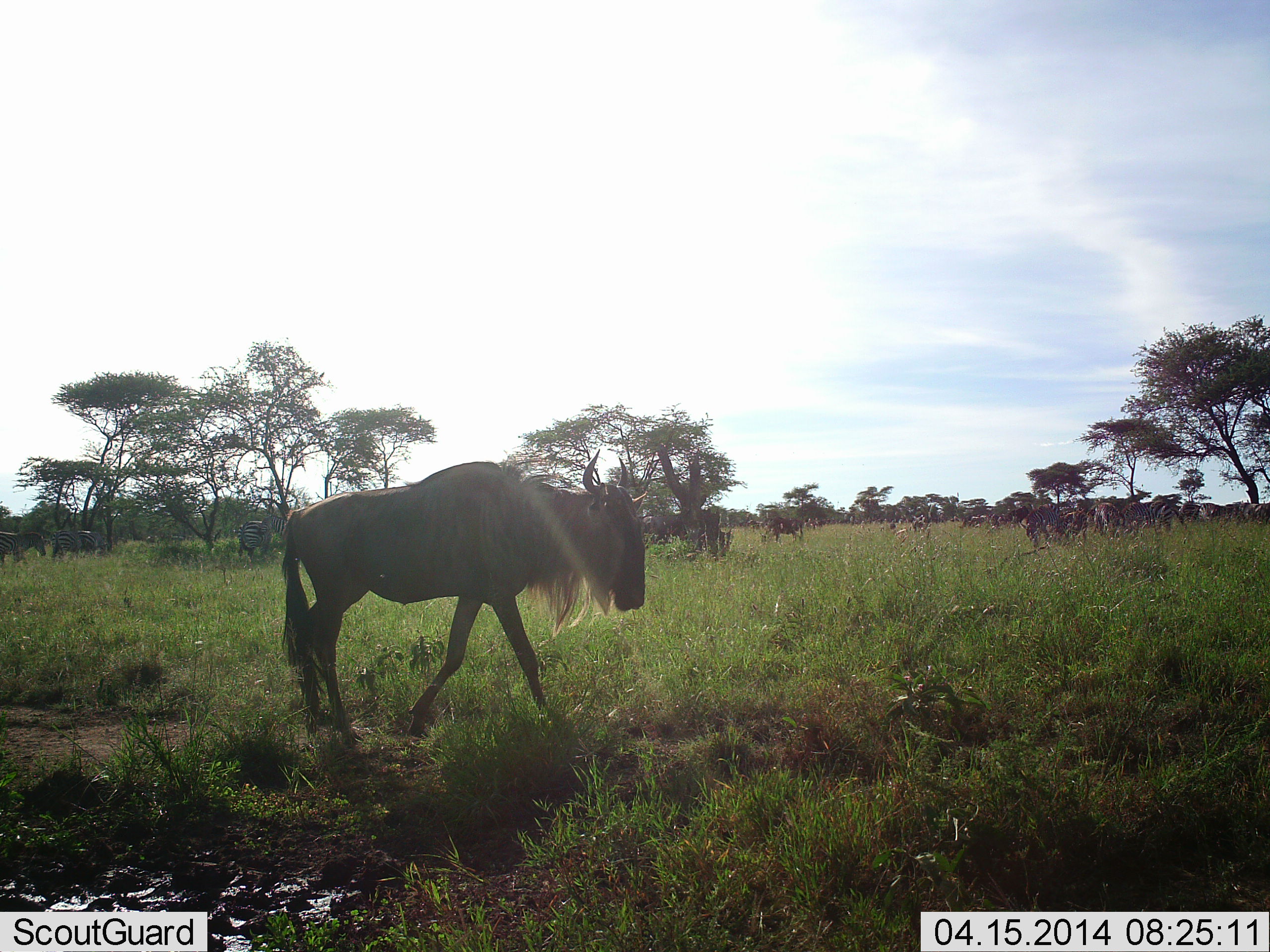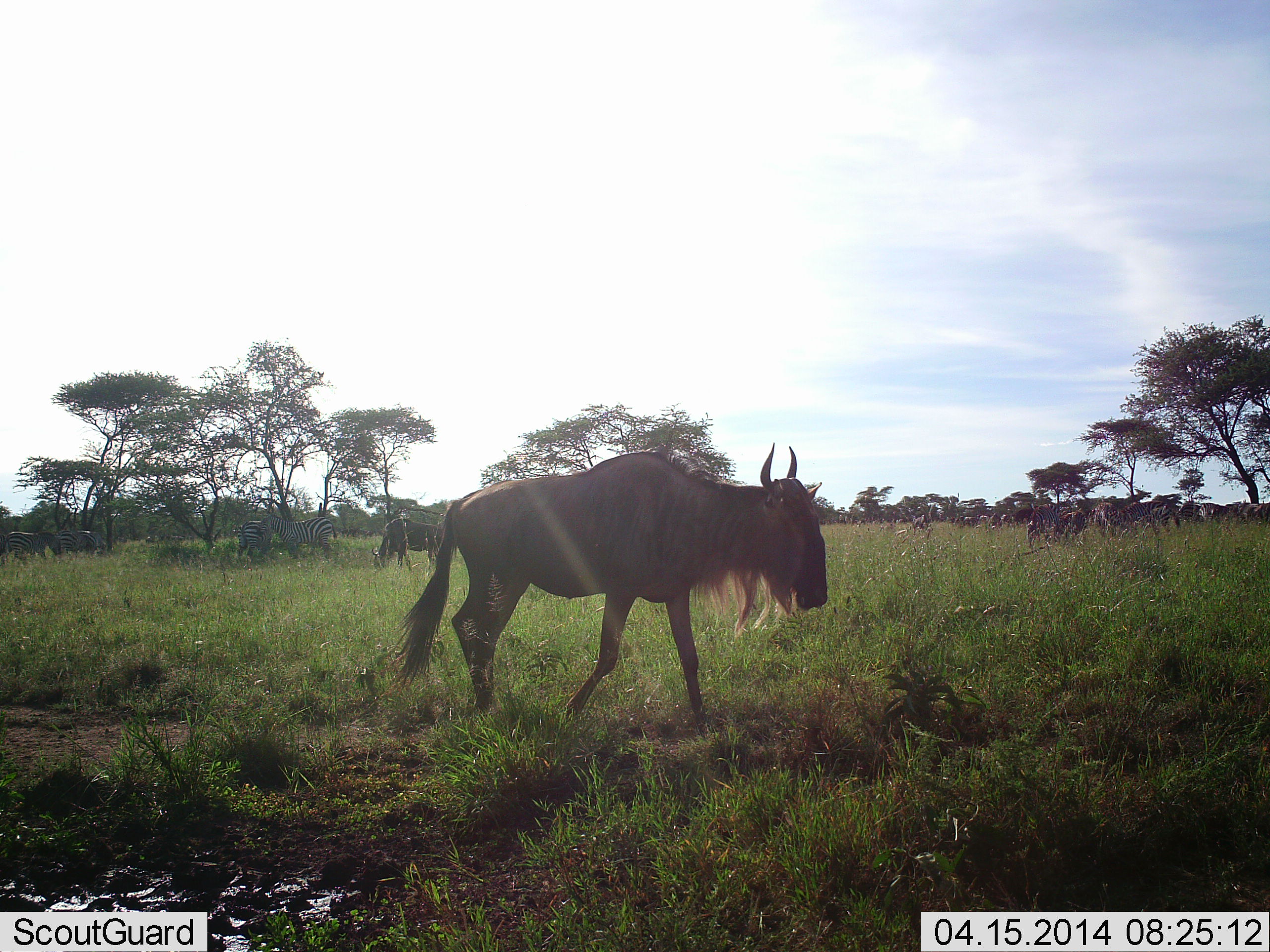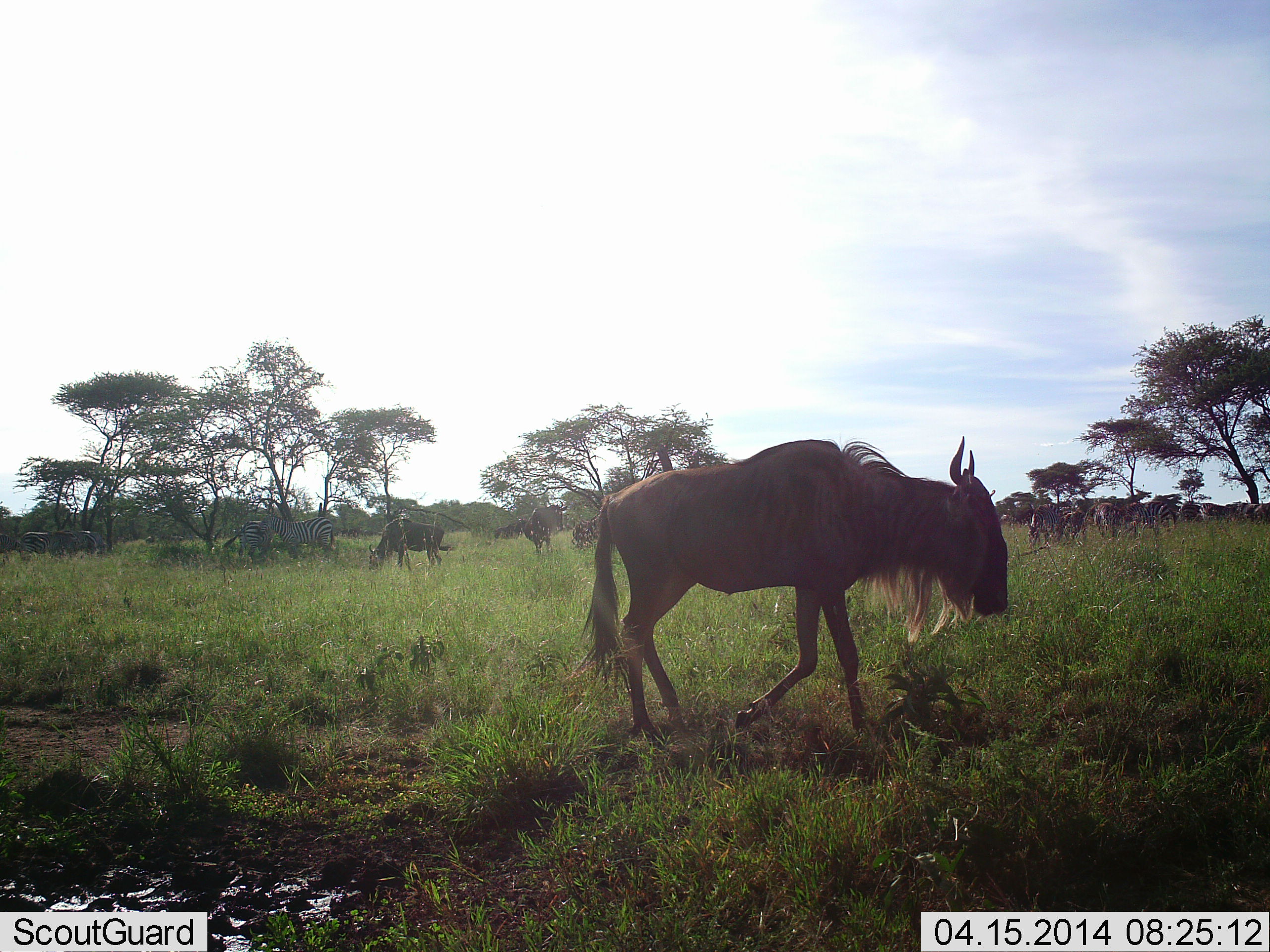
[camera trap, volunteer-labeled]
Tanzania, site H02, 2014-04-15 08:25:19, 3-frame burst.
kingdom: Animalia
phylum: Chordata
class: Mammalia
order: Artiodactyla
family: Bovidae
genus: Connochaetes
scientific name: Connochaetes taurinus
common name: blue wildebeest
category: wildebeest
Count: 2.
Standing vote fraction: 21%.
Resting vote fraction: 0%.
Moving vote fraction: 84%.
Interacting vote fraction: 5%.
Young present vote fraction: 0%.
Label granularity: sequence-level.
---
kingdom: Animalia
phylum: Chordata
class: Mammalia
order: Perissodactyla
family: Equidae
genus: Equus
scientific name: Equus quagga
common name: plains zebra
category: zebra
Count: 4.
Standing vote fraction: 73%.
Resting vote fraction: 0%.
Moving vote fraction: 18%.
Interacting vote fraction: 18%.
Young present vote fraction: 0%.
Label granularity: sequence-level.